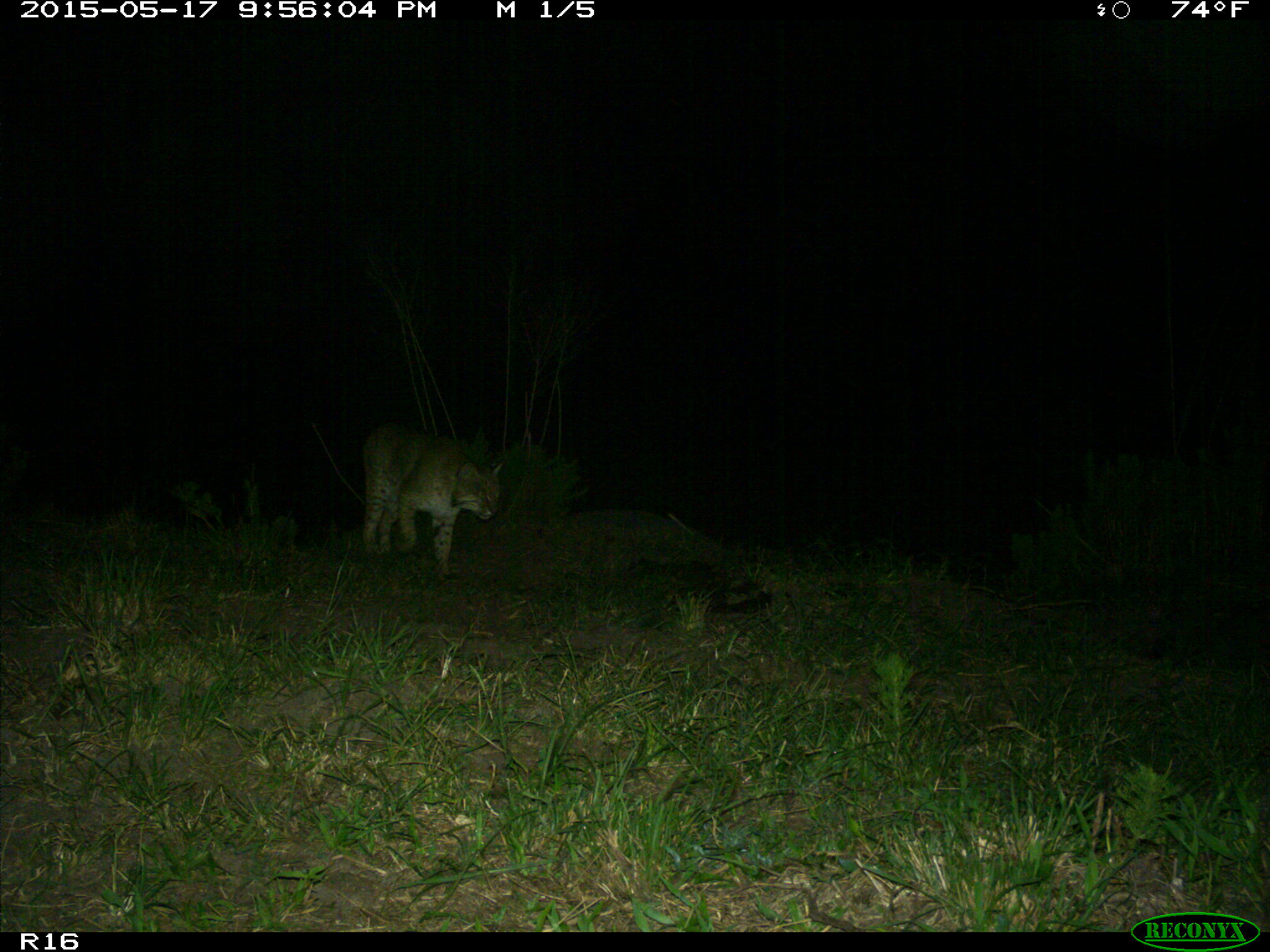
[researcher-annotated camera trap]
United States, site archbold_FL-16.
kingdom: Animalia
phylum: Chordata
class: Mammalia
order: Carnivora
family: Felidae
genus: Lynx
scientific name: Lynx rufus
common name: bobcat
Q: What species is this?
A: Lynx rufus (bobcat).